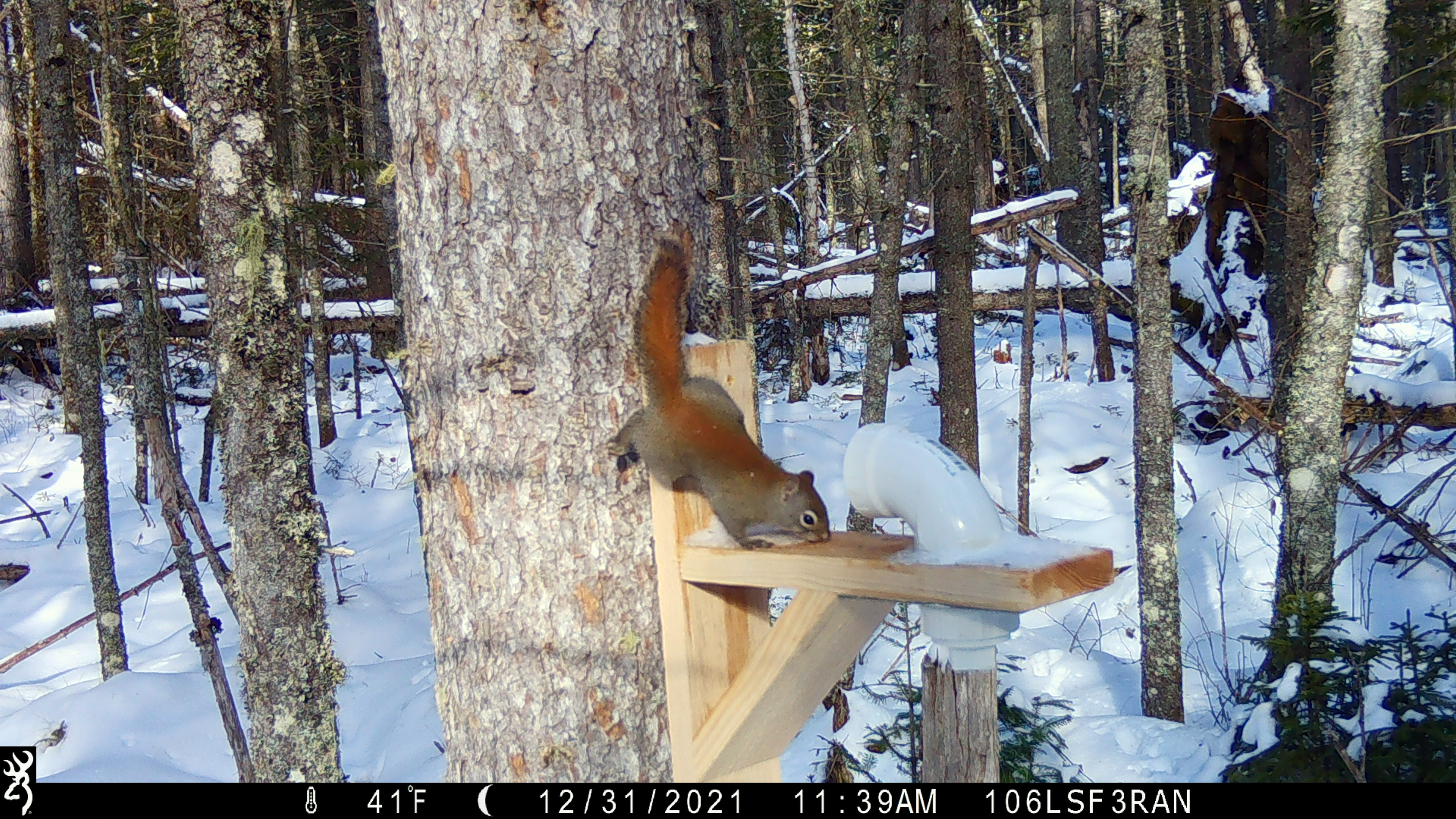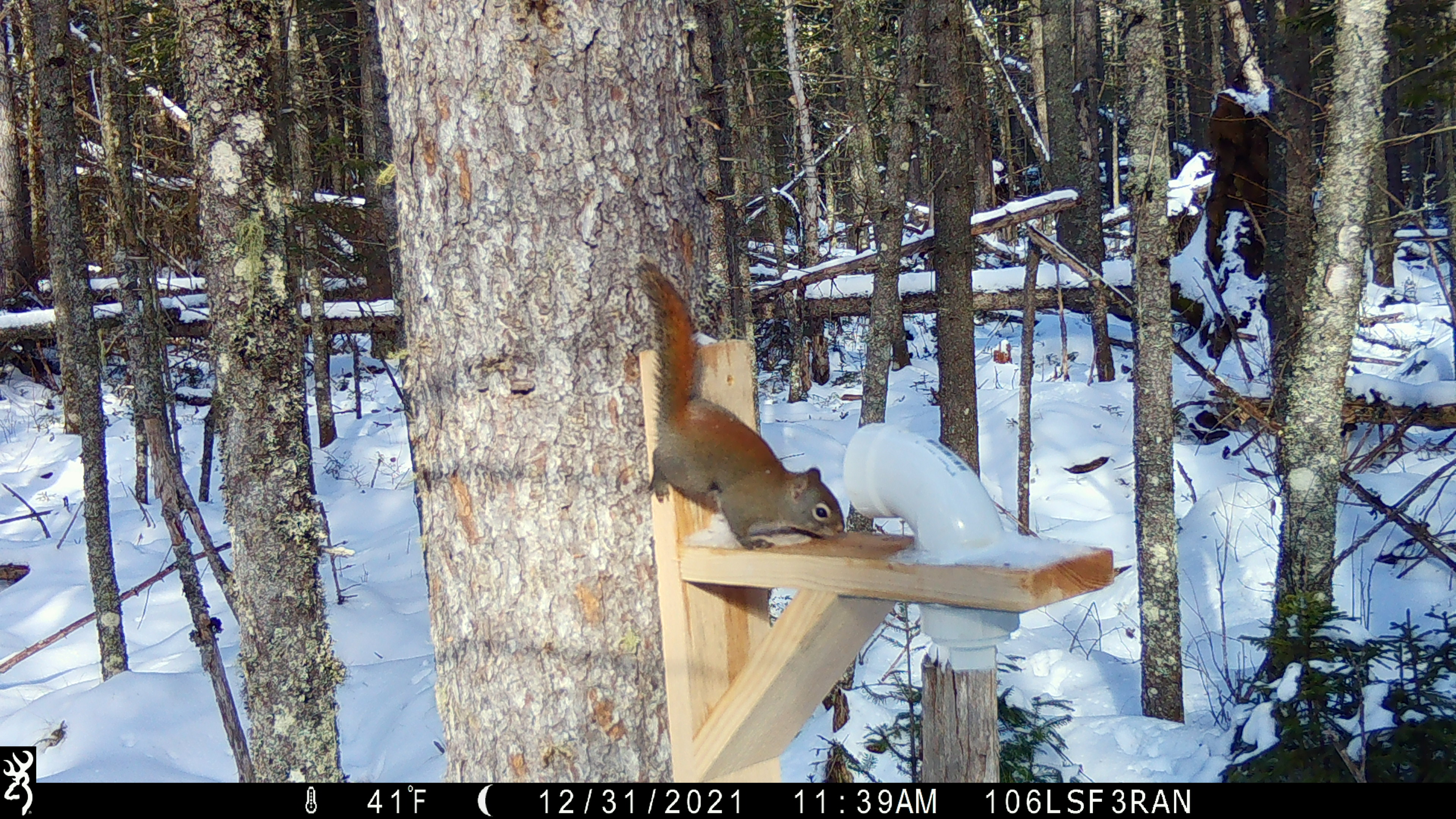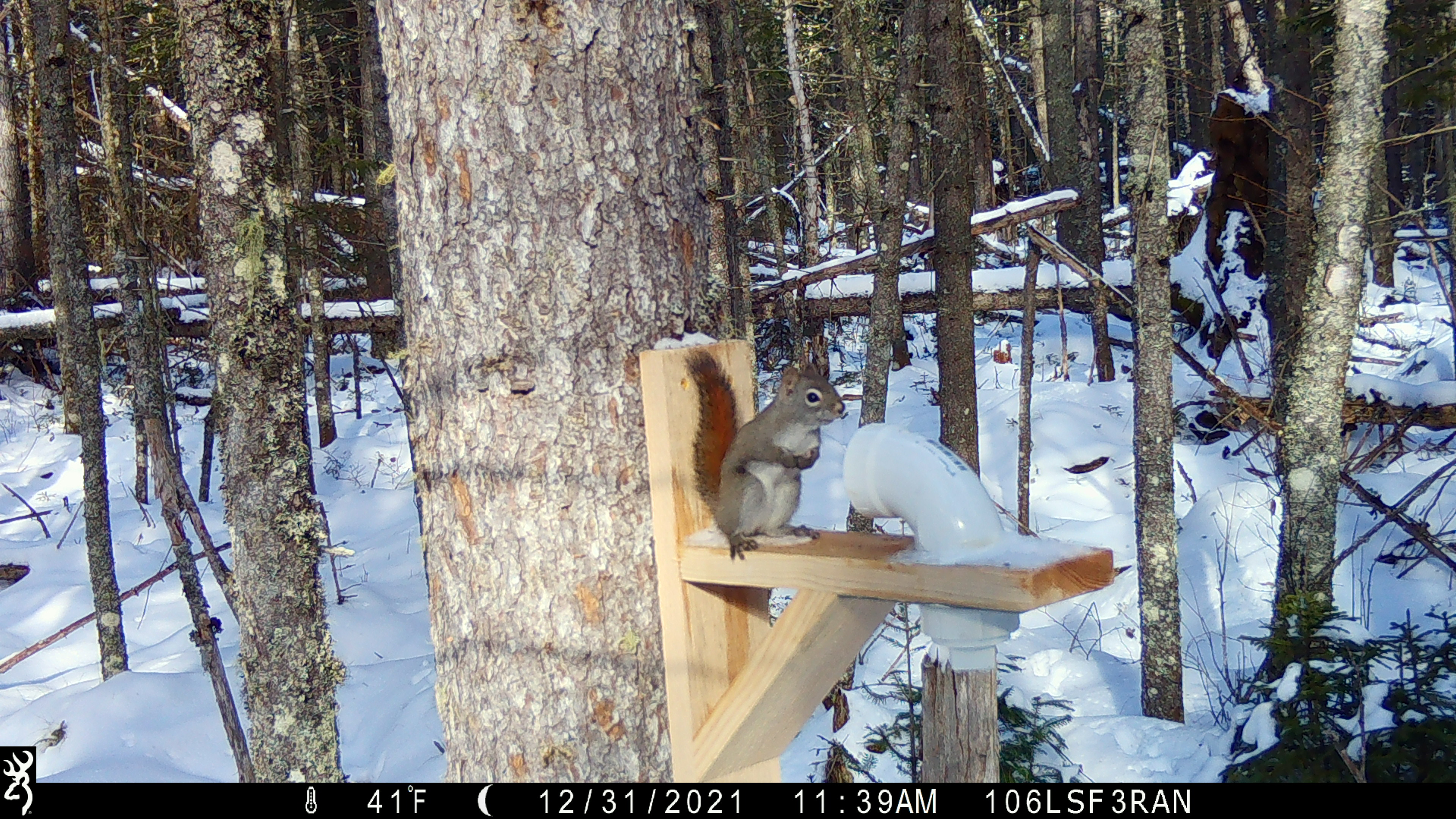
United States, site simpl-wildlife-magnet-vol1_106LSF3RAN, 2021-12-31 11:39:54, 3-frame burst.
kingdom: Animalia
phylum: Chordata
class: Mammalia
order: Rodentia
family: Sciuridae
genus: Tamiasciurus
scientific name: Tamiasciurus hudsonicus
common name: red squirrel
Red squirrel (Tamiasciurus hudsonicus).